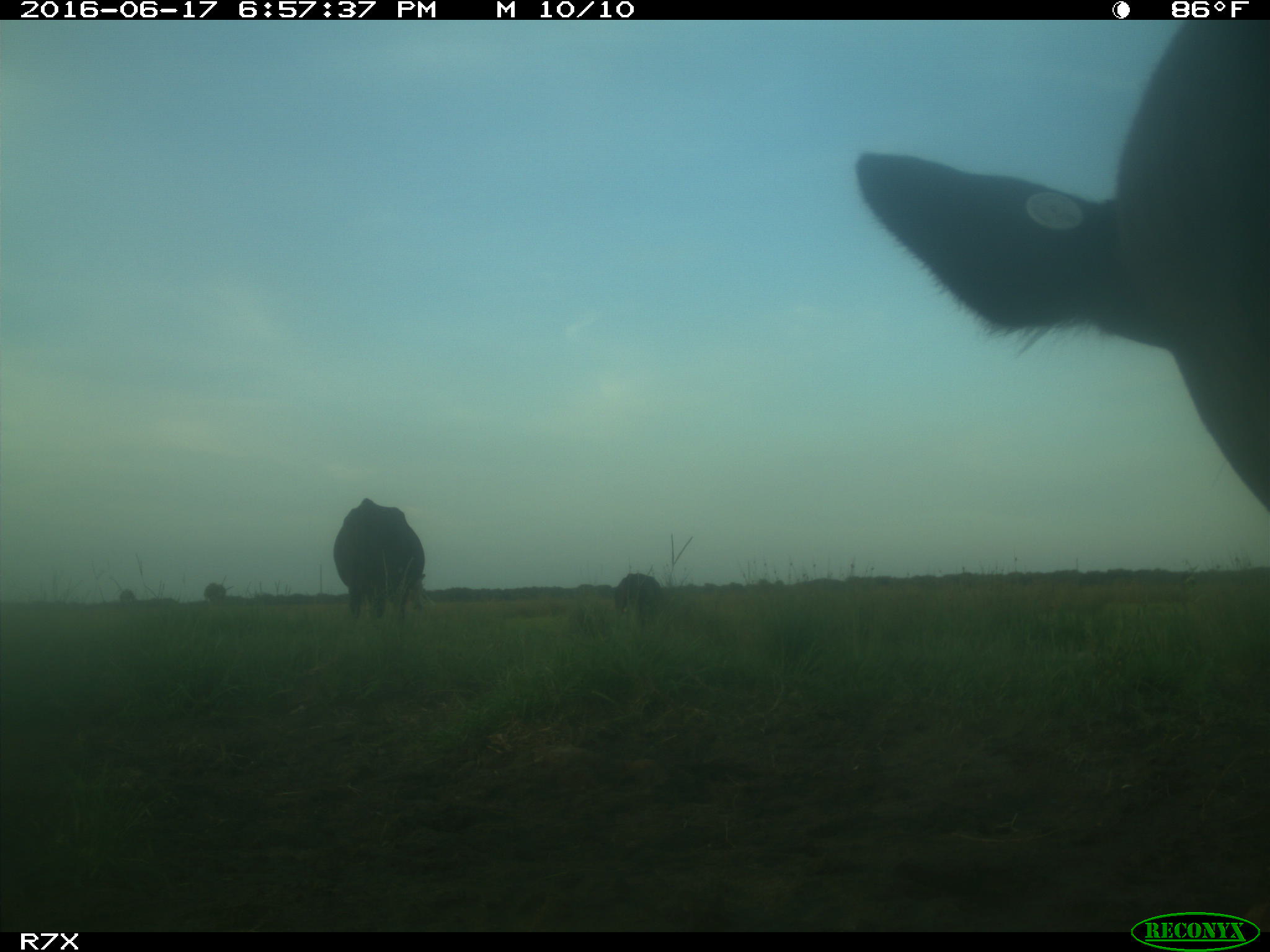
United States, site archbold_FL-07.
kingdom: Animalia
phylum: Chordata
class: Mammalia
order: Artiodactyla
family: Bovidae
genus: Bos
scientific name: Bos taurus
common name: domestic cow